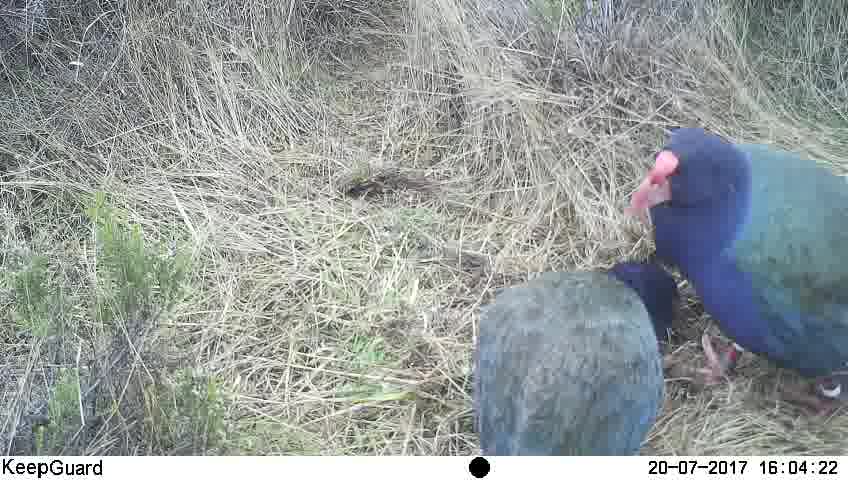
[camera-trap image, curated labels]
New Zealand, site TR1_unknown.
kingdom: Animalia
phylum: Chordata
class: Aves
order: Gruiformes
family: Rallidae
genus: Porphyrio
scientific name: Porphyrio mantelli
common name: takahe